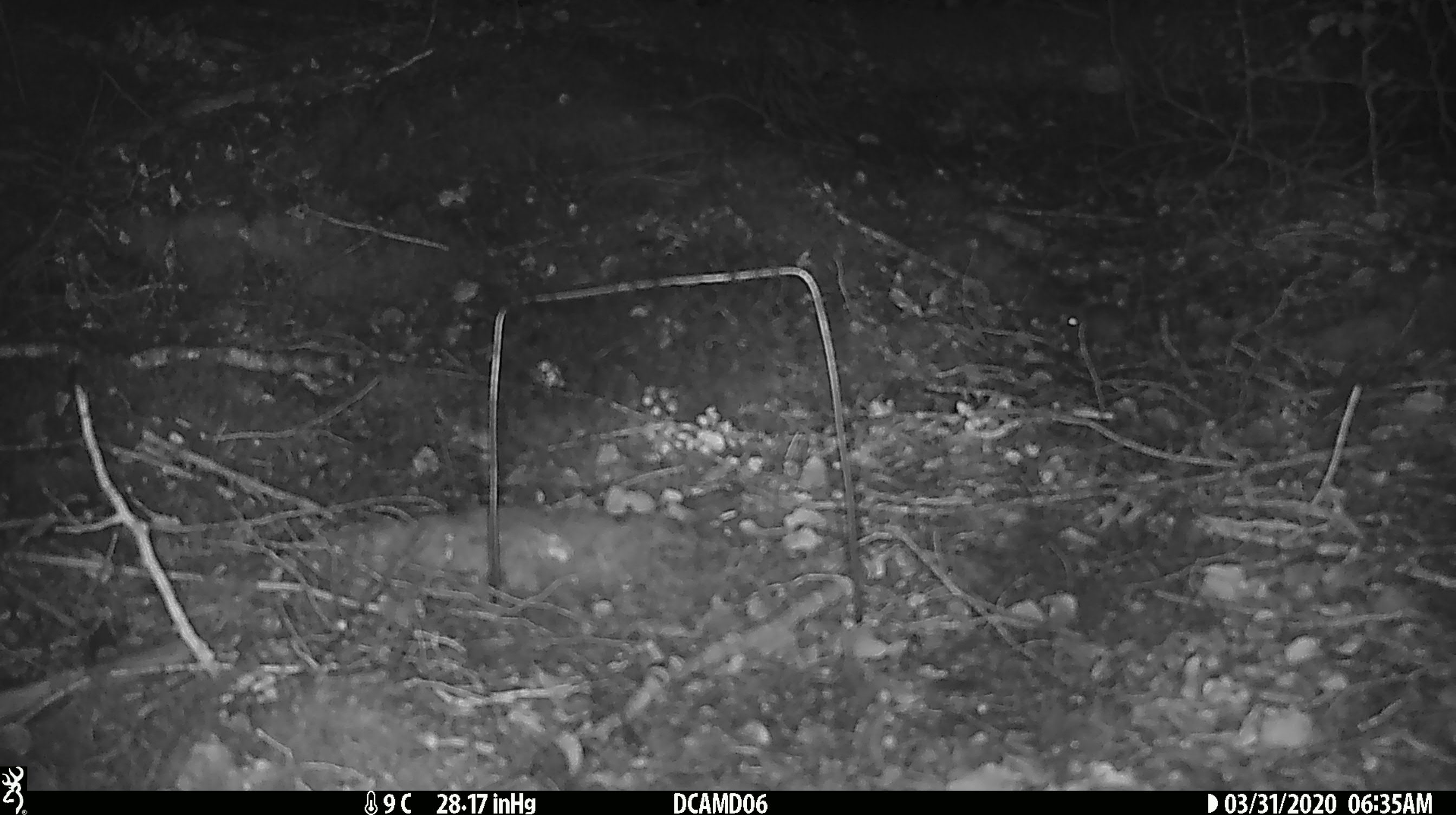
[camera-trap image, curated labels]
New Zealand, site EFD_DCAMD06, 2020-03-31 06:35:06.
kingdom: Animalia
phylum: Chordata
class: Mammalia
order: Rodentia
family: Muridae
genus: Mus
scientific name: Mus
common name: mouse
Mouse (Mus).